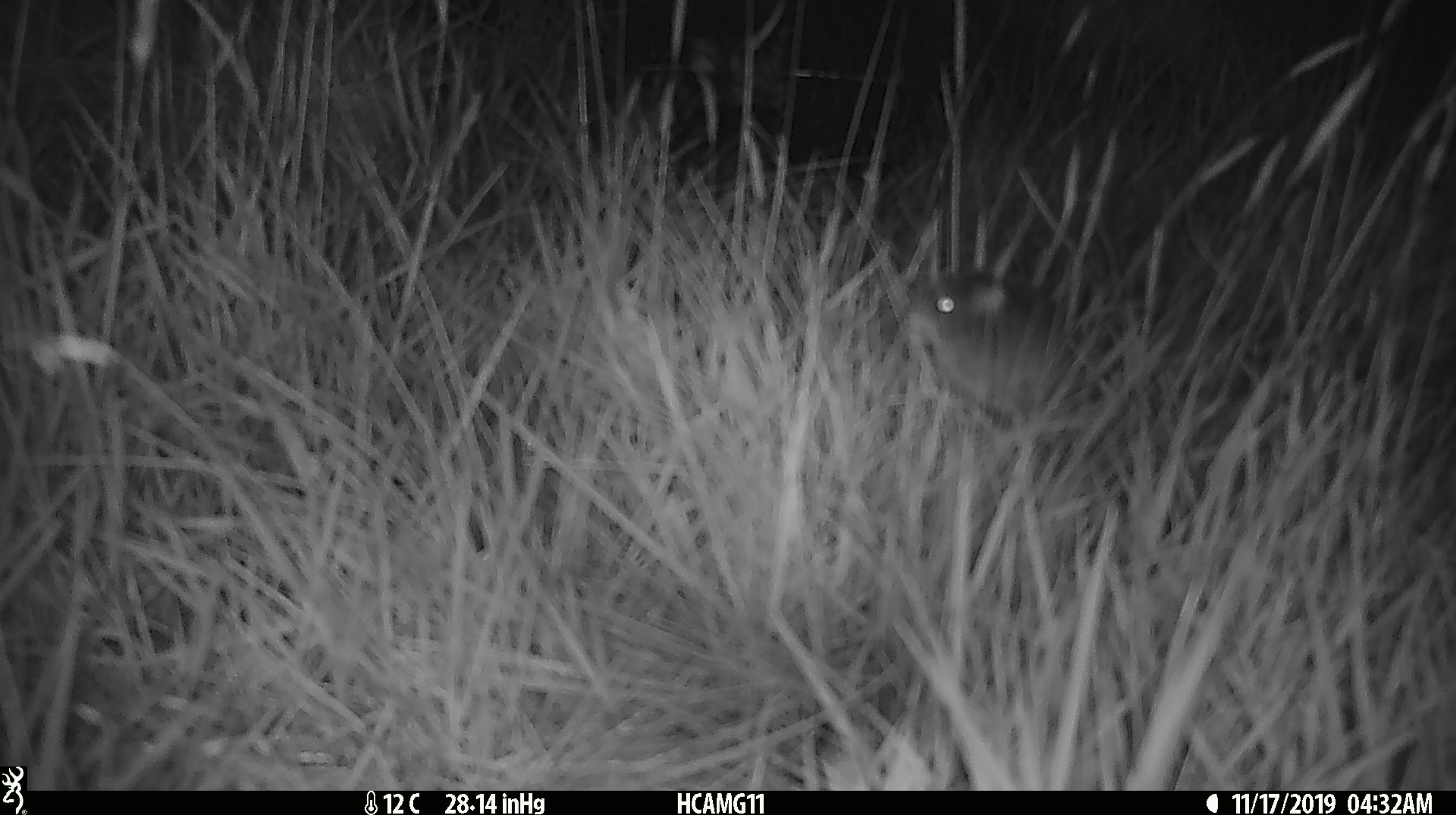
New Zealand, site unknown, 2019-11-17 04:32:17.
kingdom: Animalia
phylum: Chordata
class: Mammalia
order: Rodentia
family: Muridae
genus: Mus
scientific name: Mus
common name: mouse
Mouse (Mus).